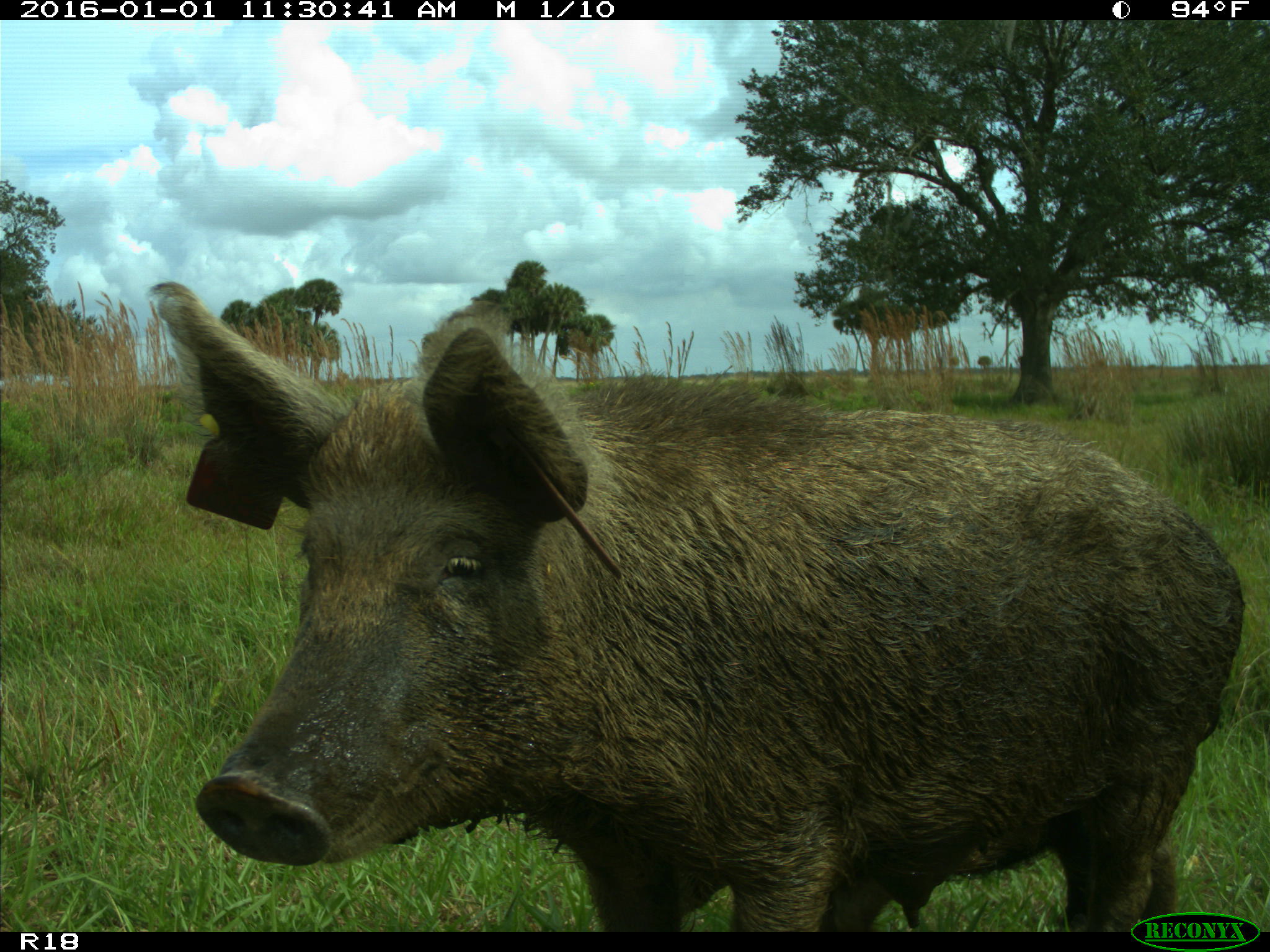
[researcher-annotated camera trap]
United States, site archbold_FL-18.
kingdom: Animalia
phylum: Chordata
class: Mammalia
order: Artiodactyla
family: Suidae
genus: Sus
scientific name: Sus scrofa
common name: wild boar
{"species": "Sus scrofa (wild boar)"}